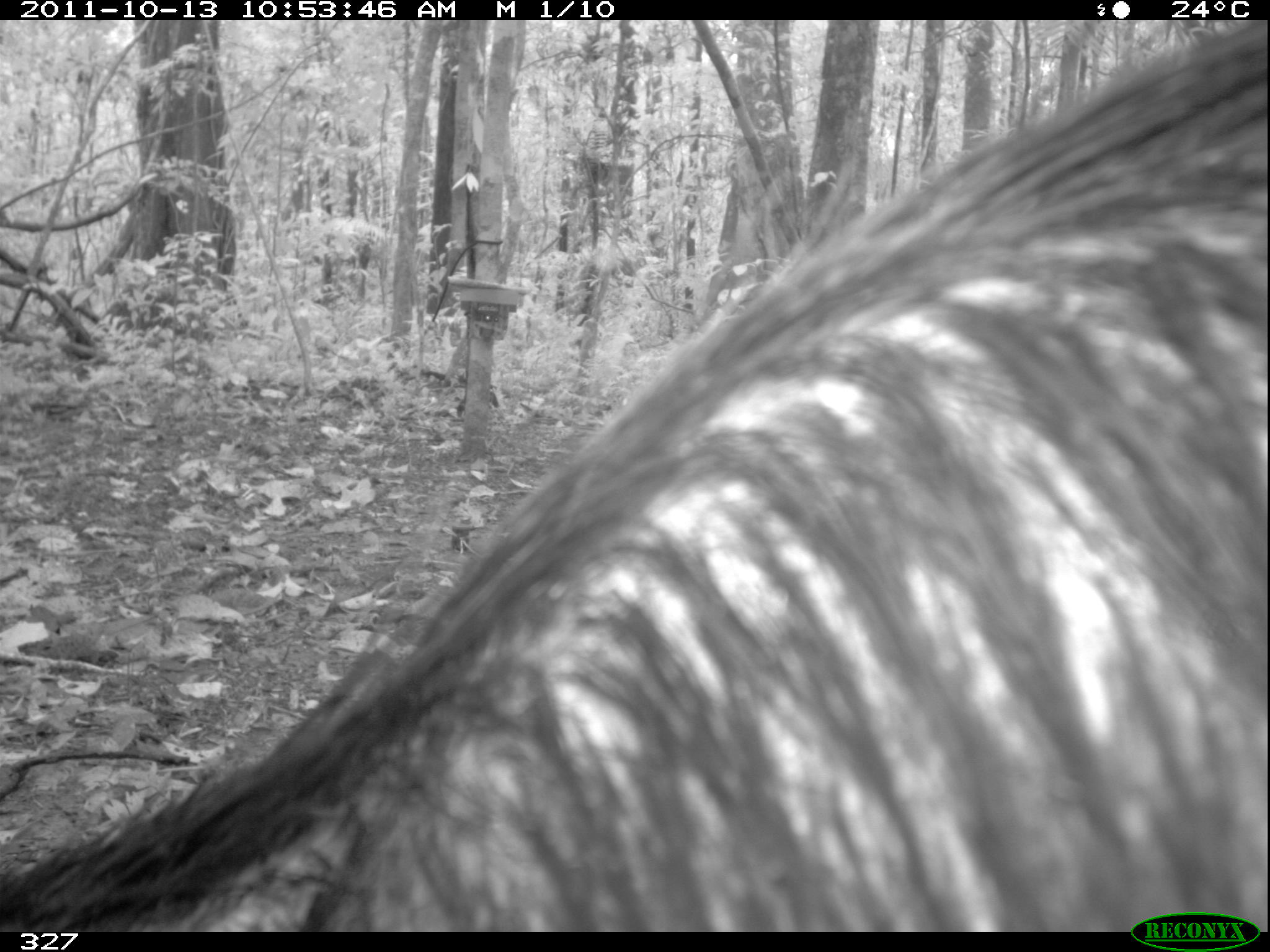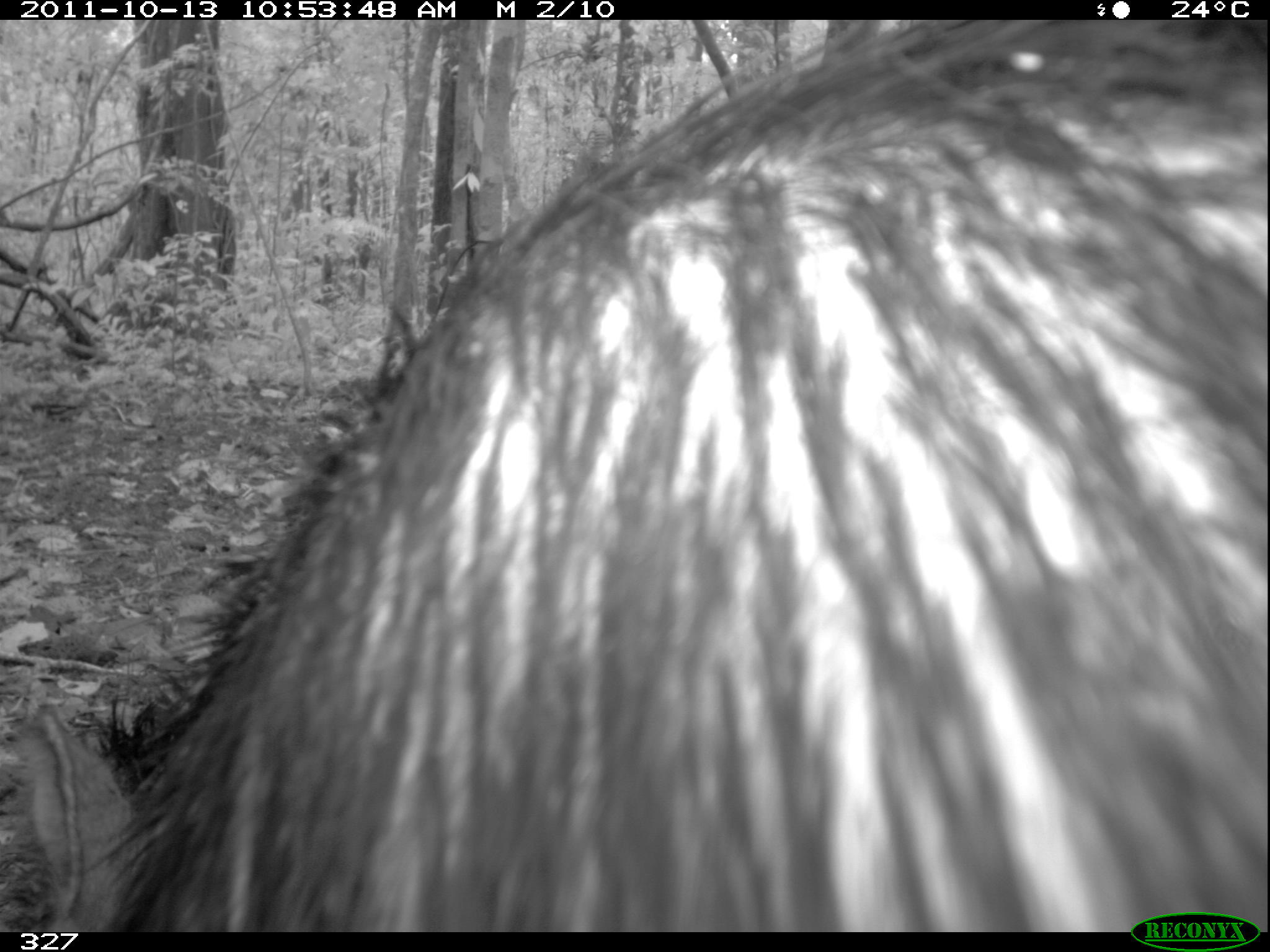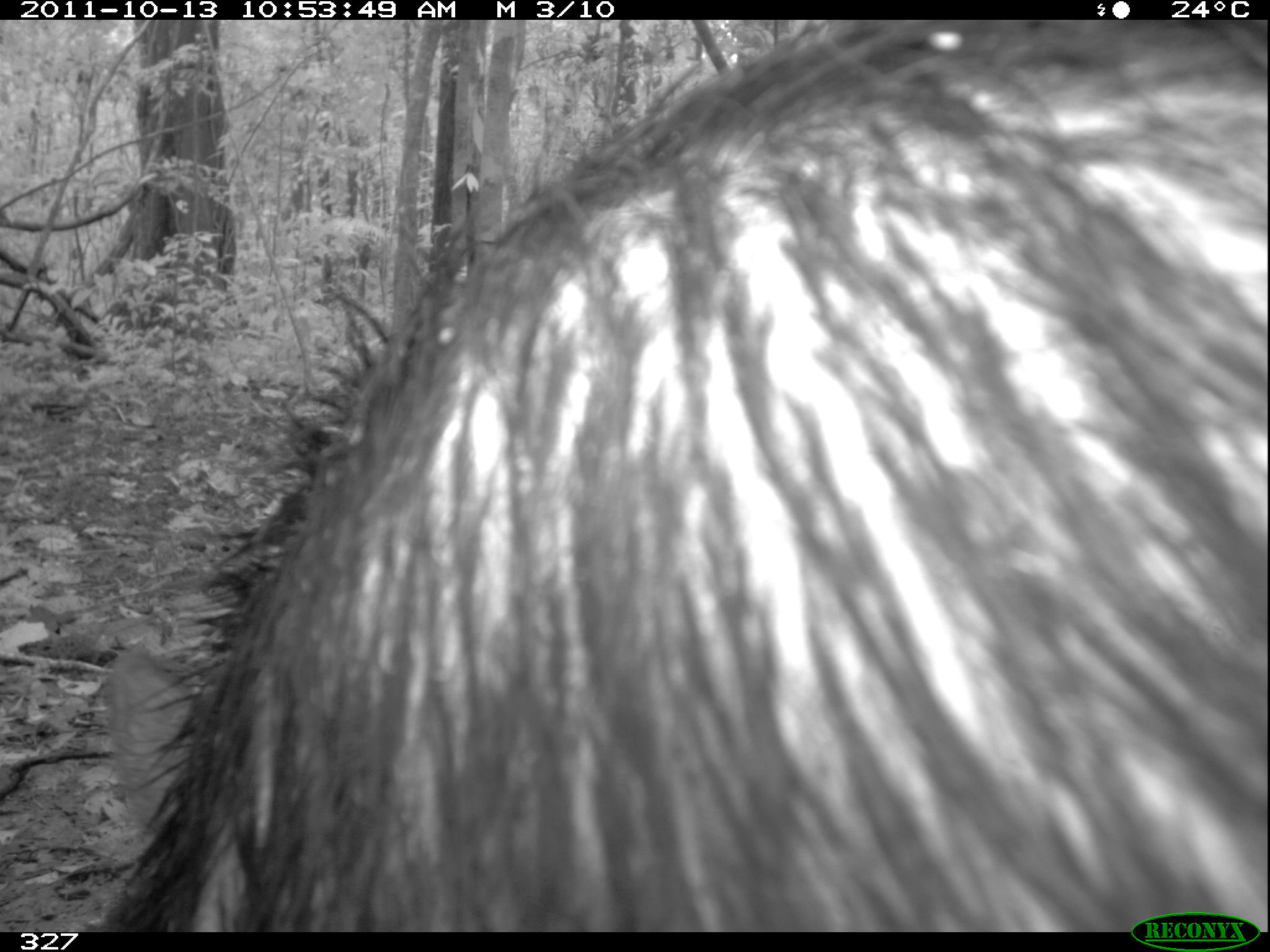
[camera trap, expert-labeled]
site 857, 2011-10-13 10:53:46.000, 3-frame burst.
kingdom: Animalia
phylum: Chordata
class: Mammalia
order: Artiodactyla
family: Tayassuidae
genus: Tayassu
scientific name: Tayassu pecari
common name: white-lipped peccary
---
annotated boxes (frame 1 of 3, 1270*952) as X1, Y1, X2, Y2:
tayassu pecari: 0, 19, 1270, 930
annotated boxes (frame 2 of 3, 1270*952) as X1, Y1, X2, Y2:
tayassu pecari: 14, 18, 1270, 931